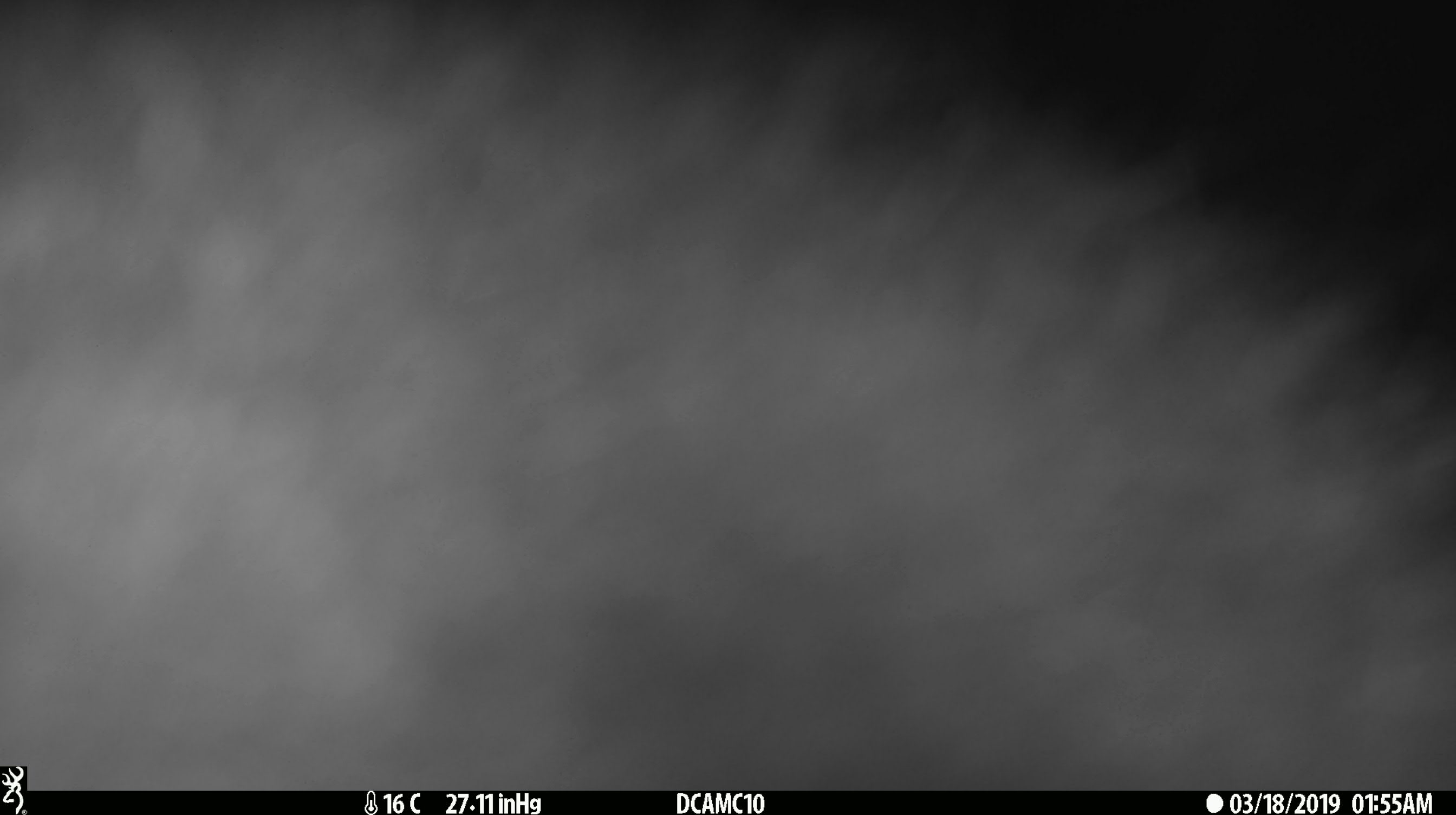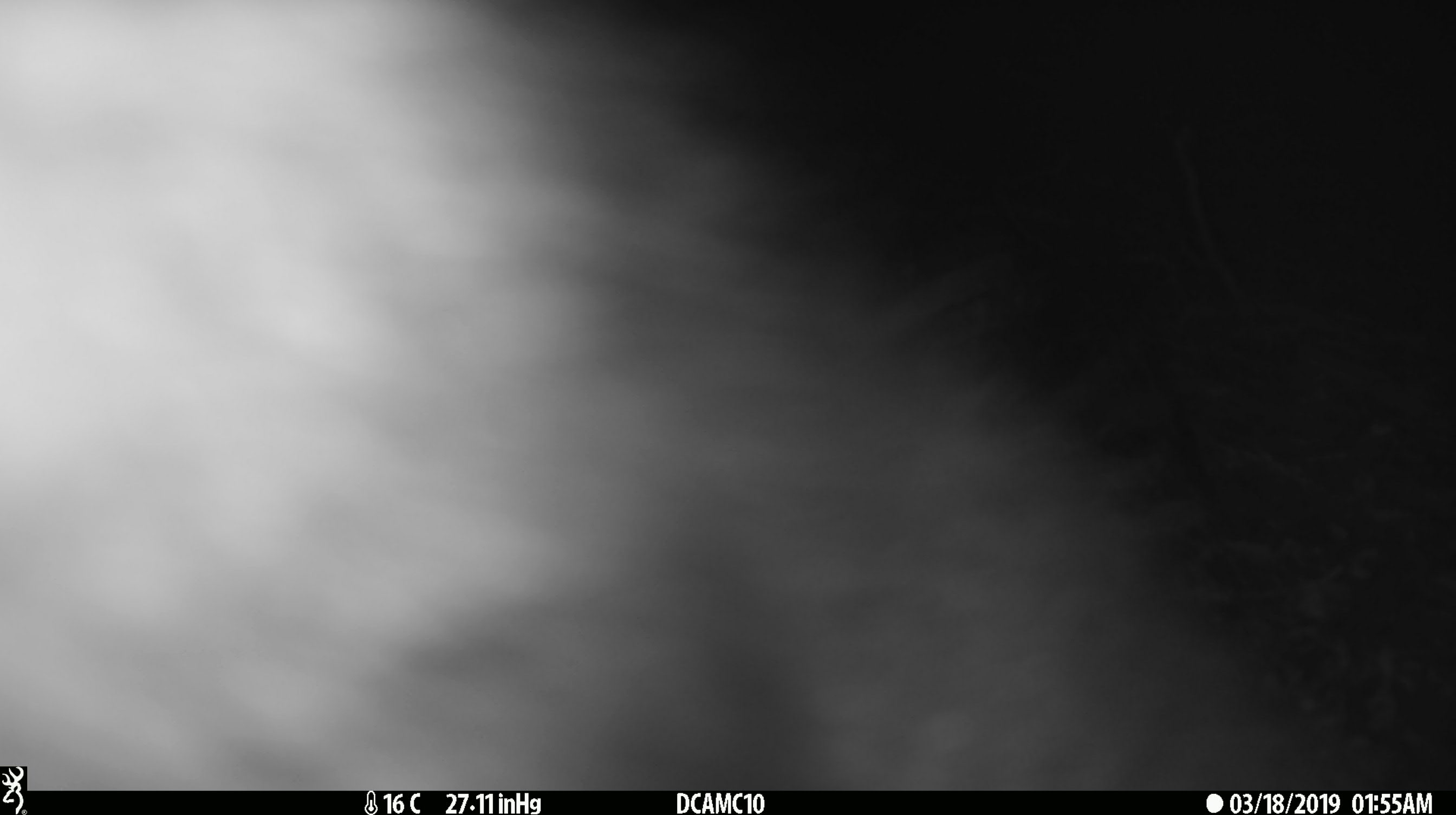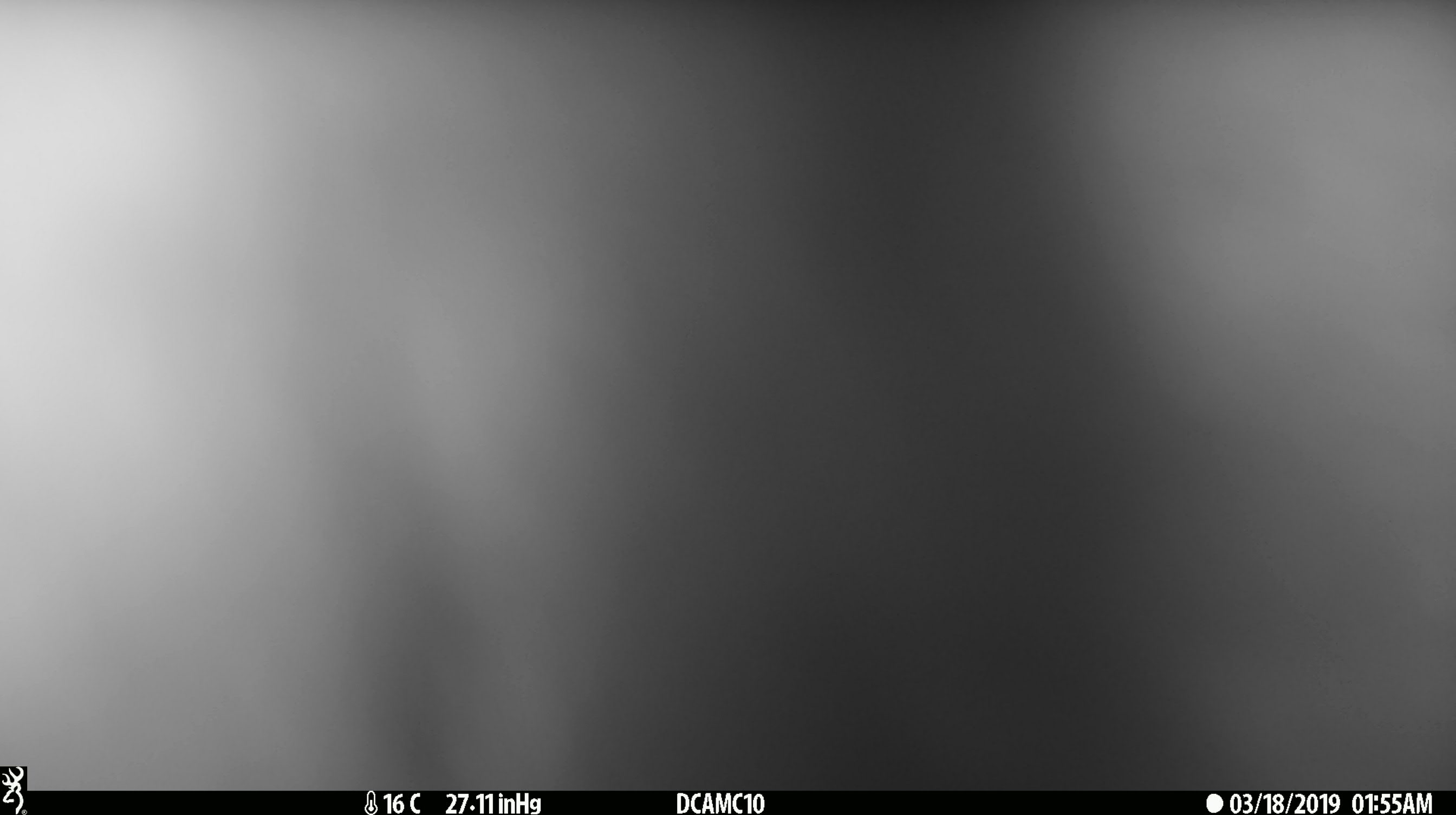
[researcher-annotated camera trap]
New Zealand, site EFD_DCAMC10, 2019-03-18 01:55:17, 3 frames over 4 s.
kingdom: Animalia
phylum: Chordata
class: Mammalia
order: Diprotodontia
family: Phalangeridae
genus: Trichosurus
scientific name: Trichosurus vulpecula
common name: common brushtail possum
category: possum